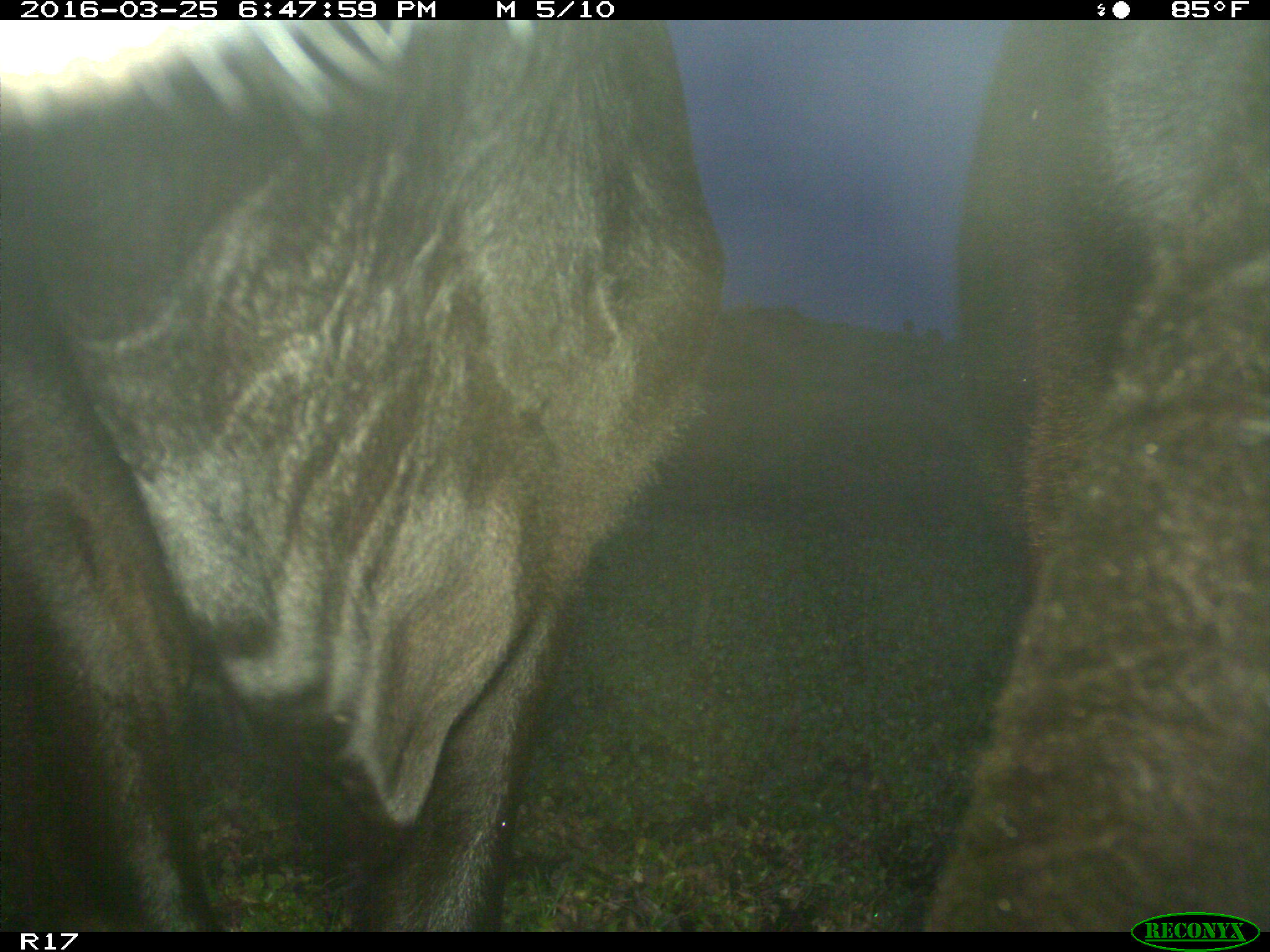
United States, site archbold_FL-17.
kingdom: Animalia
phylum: Chordata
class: Mammalia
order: Artiodactyla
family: Bovidae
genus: Bos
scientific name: Bos taurus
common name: domestic cow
Bos taurus (domestic cow).